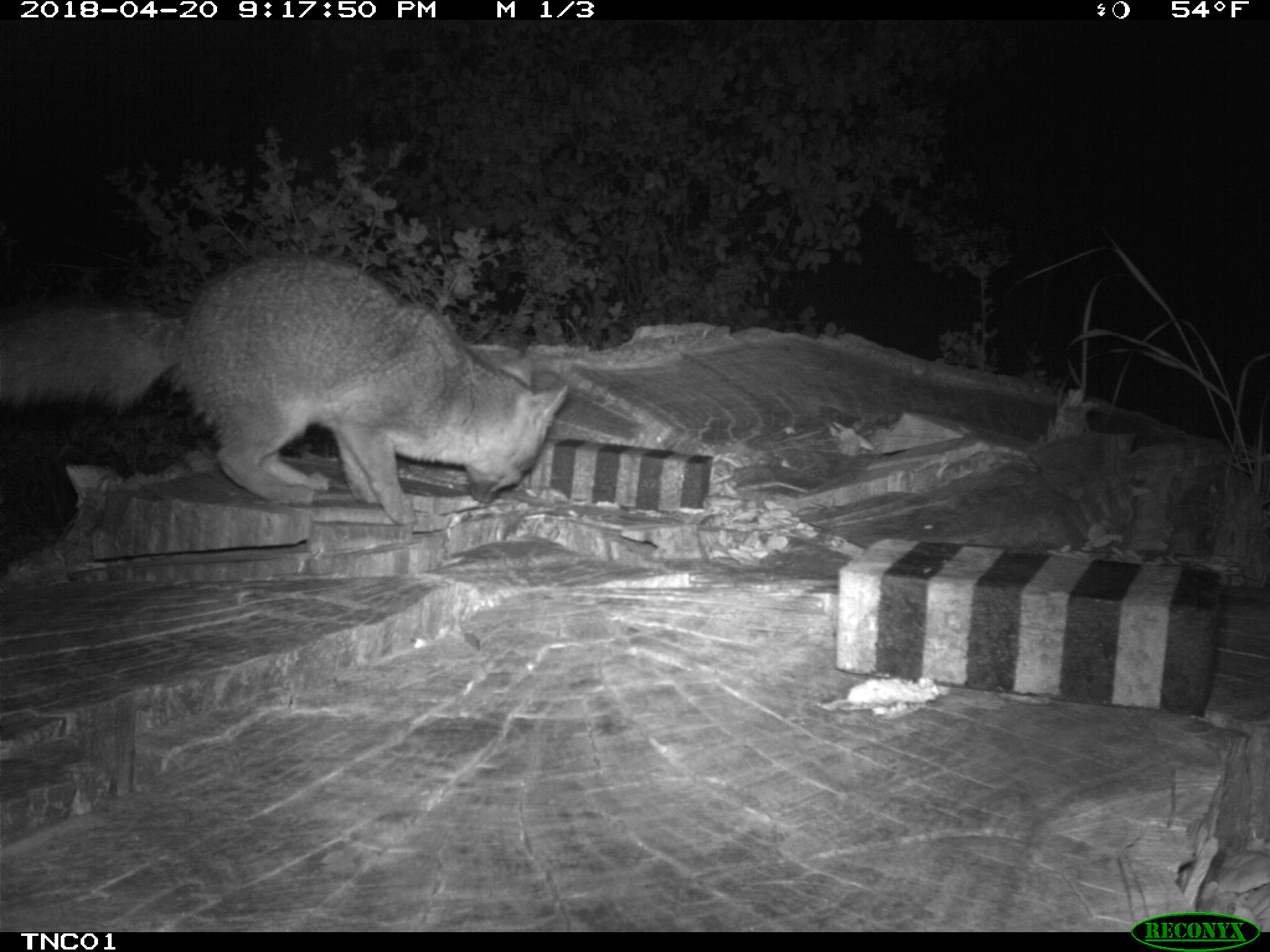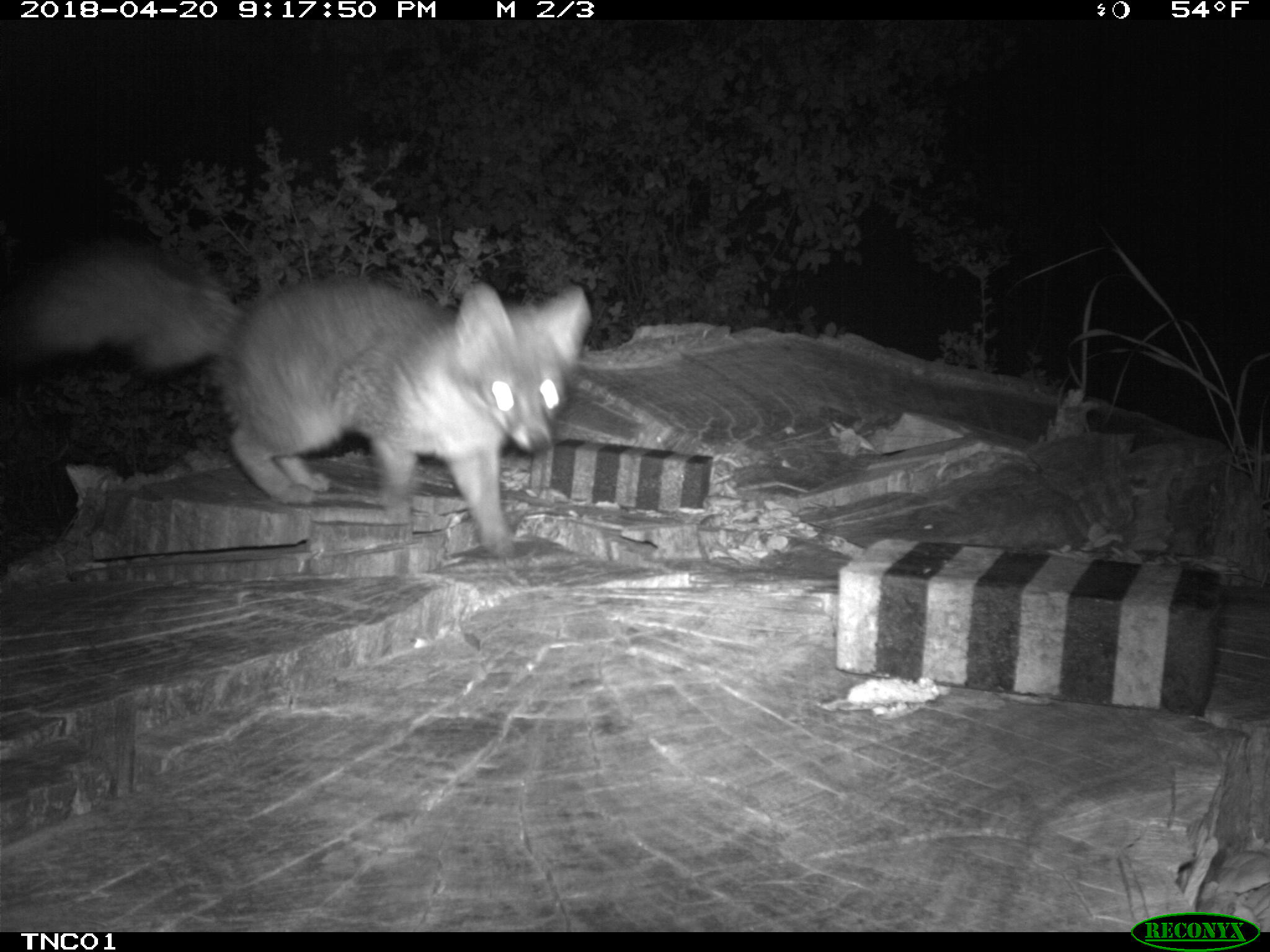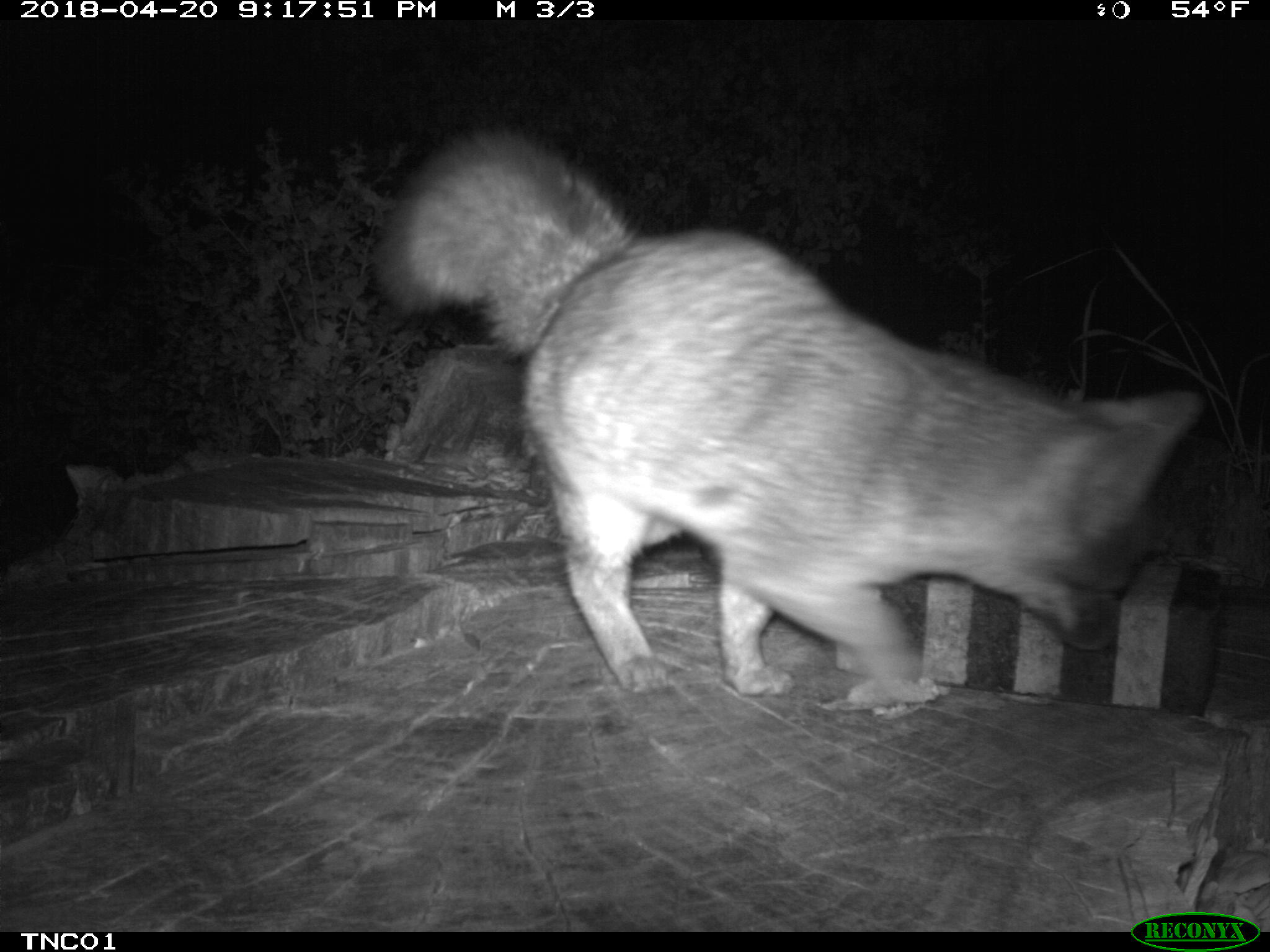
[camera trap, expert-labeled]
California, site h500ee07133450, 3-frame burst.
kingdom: Animalia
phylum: Chordata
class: Mammalia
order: Carnivora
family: Canidae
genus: Urocyon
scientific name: Urocyon littoralis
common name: island fox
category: fox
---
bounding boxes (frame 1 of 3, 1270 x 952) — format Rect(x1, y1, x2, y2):
fox: Rect(0, 253, 566, 526)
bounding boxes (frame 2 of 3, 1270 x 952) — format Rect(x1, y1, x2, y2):
fox: Rect(0, 240, 593, 554)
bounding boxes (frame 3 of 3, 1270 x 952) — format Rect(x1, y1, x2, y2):
fox: Rect(374, 130, 1197, 699)